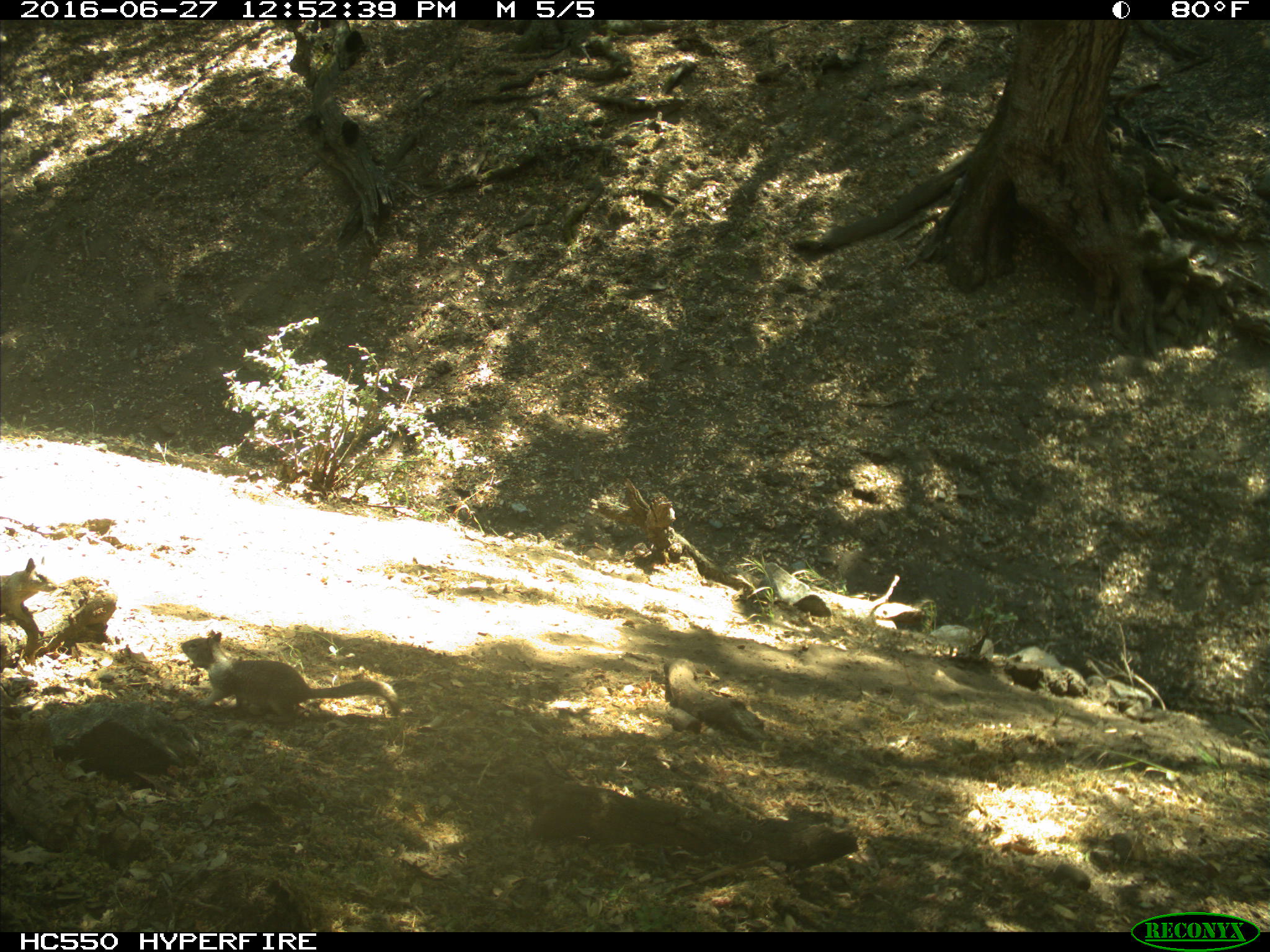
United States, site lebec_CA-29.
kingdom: Animalia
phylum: Chordata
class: Mammalia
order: Rodentia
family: Sciuridae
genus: Otospermophilus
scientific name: Otospermophilus beecheyi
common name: california ground squirrel